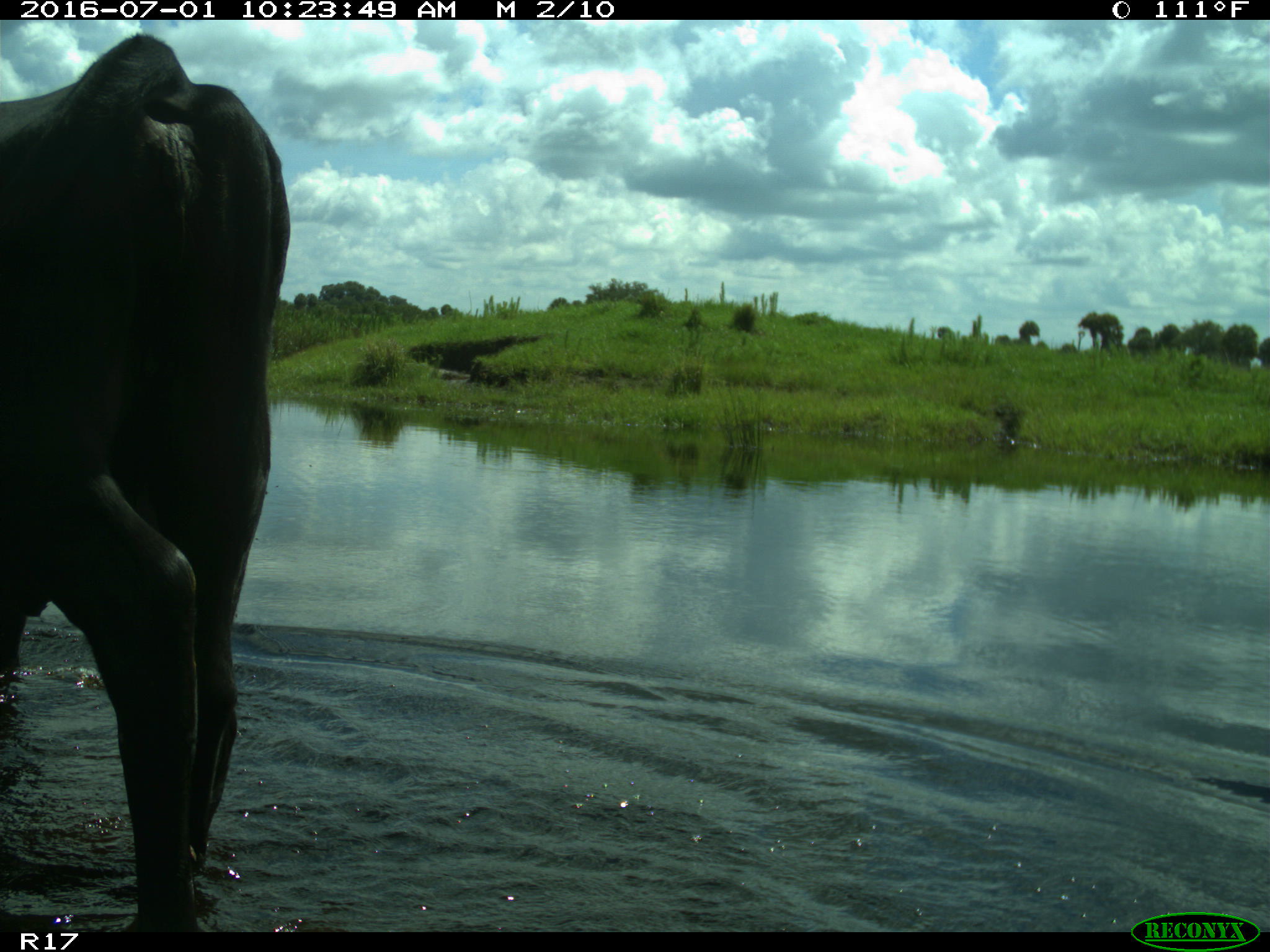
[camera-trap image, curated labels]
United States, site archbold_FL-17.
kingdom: Animalia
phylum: Chordata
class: Mammalia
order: Artiodactyla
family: Bovidae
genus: Bos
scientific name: Bos taurus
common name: domestic cow